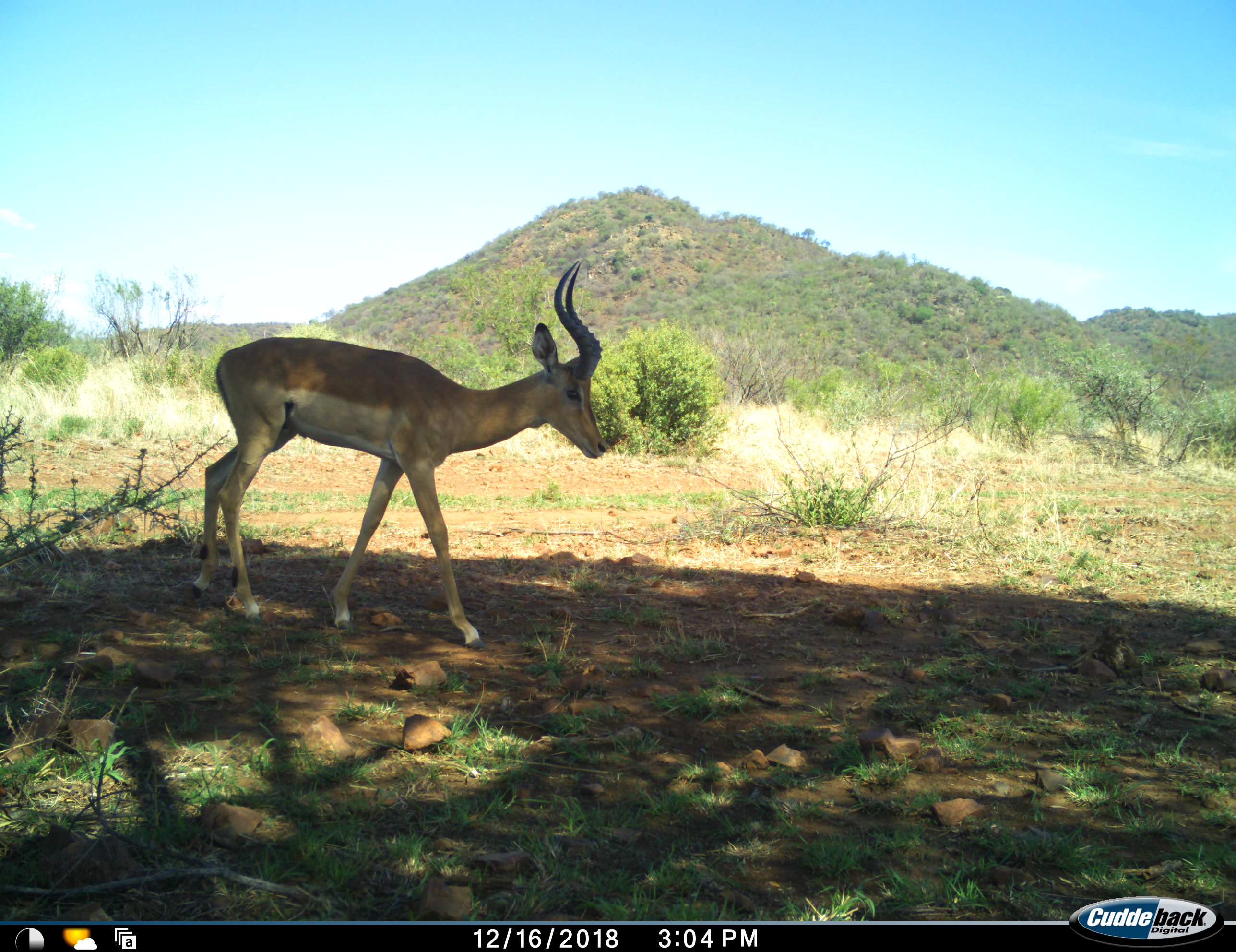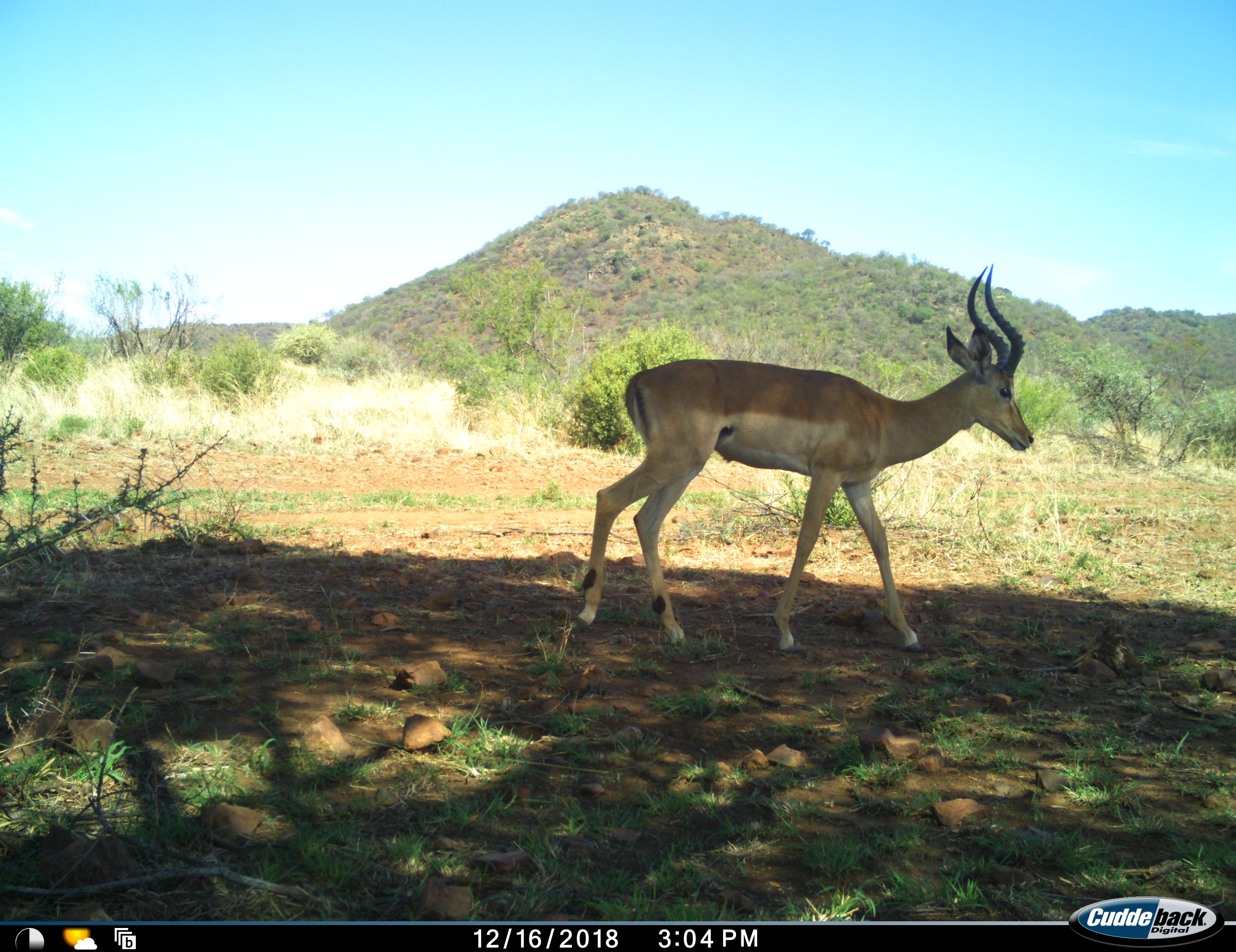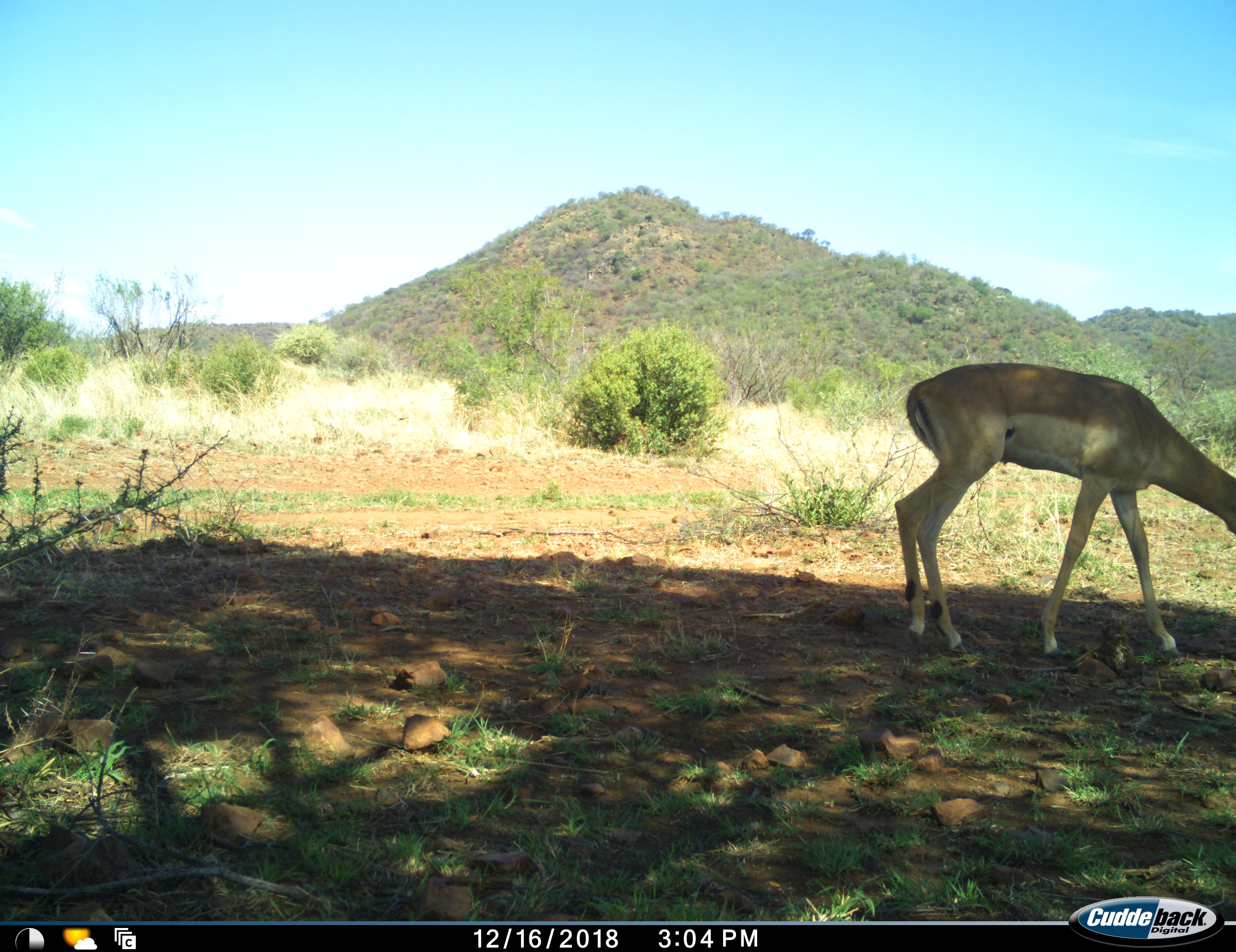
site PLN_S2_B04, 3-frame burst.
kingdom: Animalia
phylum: Chordata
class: Mammalia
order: Artiodactyla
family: Bovidae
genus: Aepyceros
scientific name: Aepyceros melampus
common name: impala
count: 1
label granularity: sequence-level